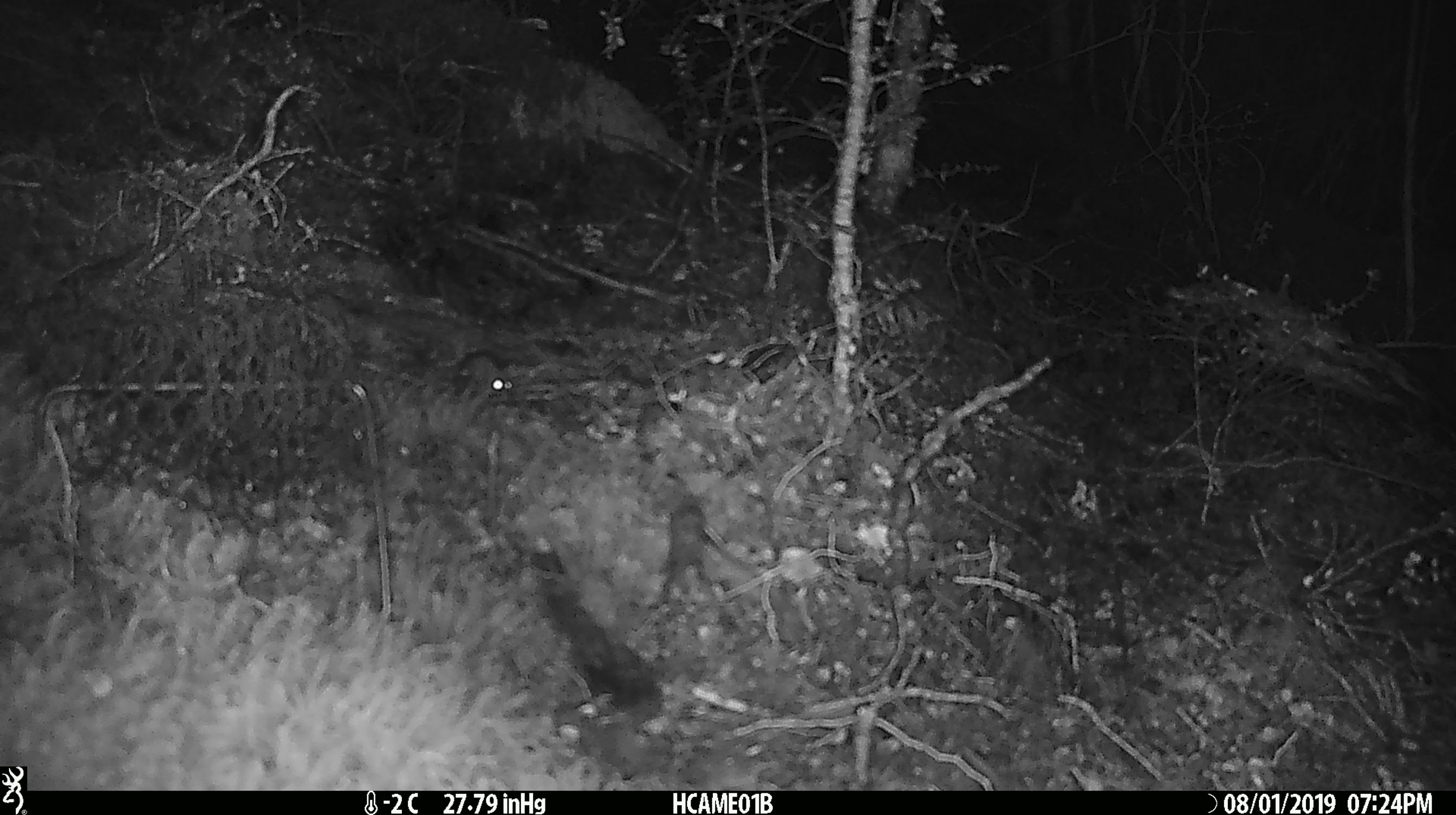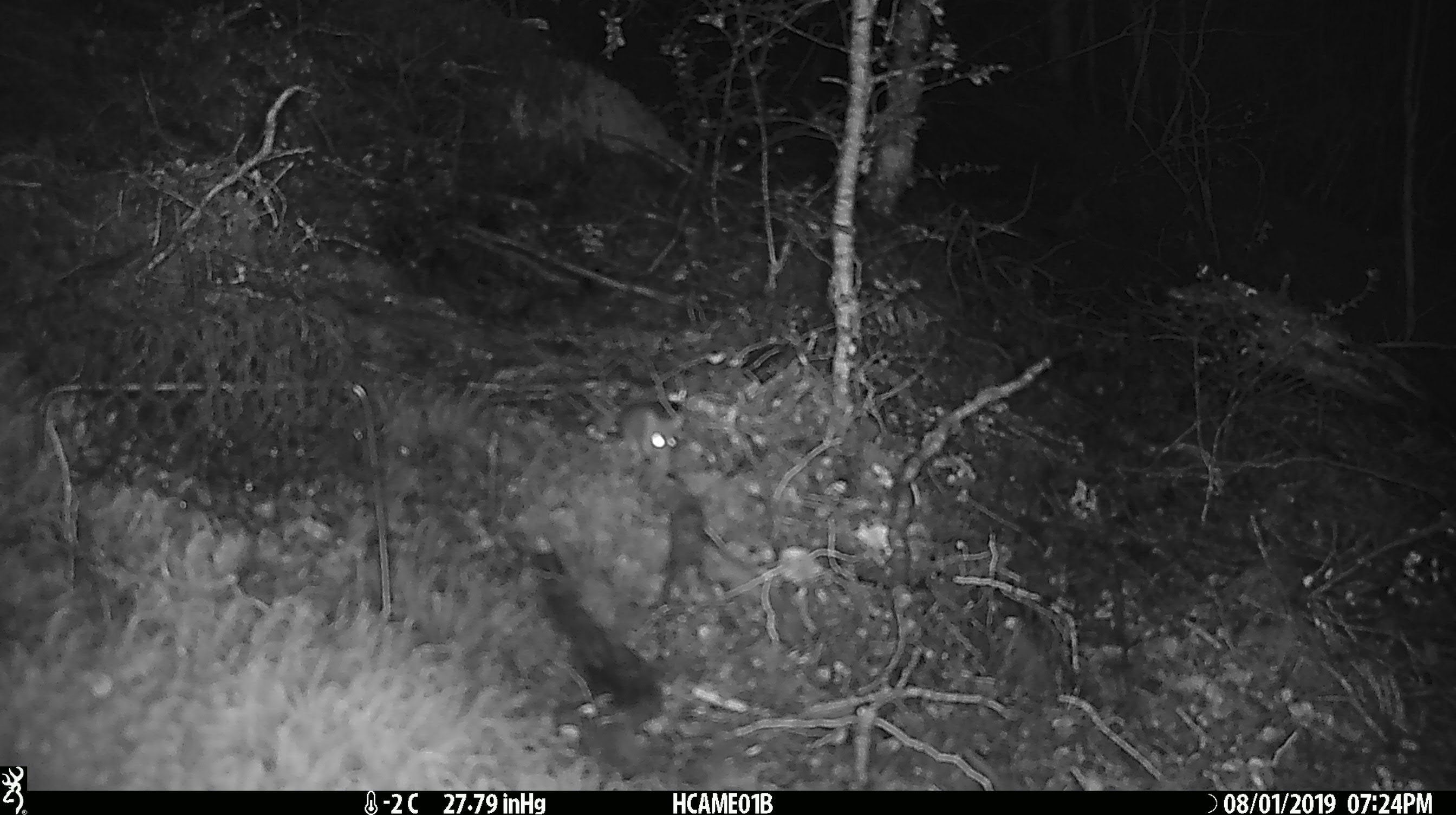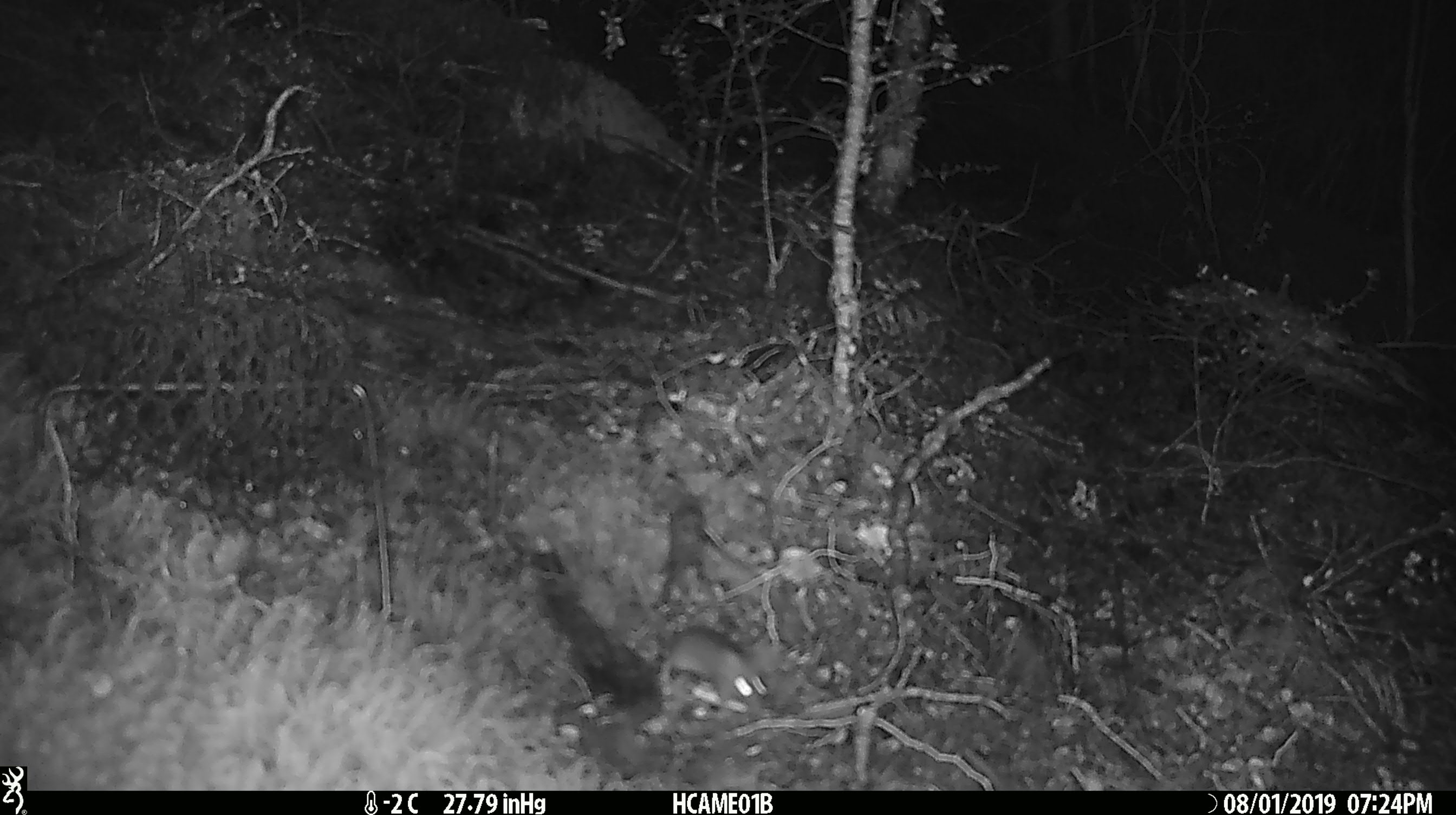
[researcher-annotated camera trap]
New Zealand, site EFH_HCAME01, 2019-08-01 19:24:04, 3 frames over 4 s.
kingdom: Animalia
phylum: Chordata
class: Mammalia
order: Rodentia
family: Muridae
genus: Mus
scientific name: Mus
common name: mouse